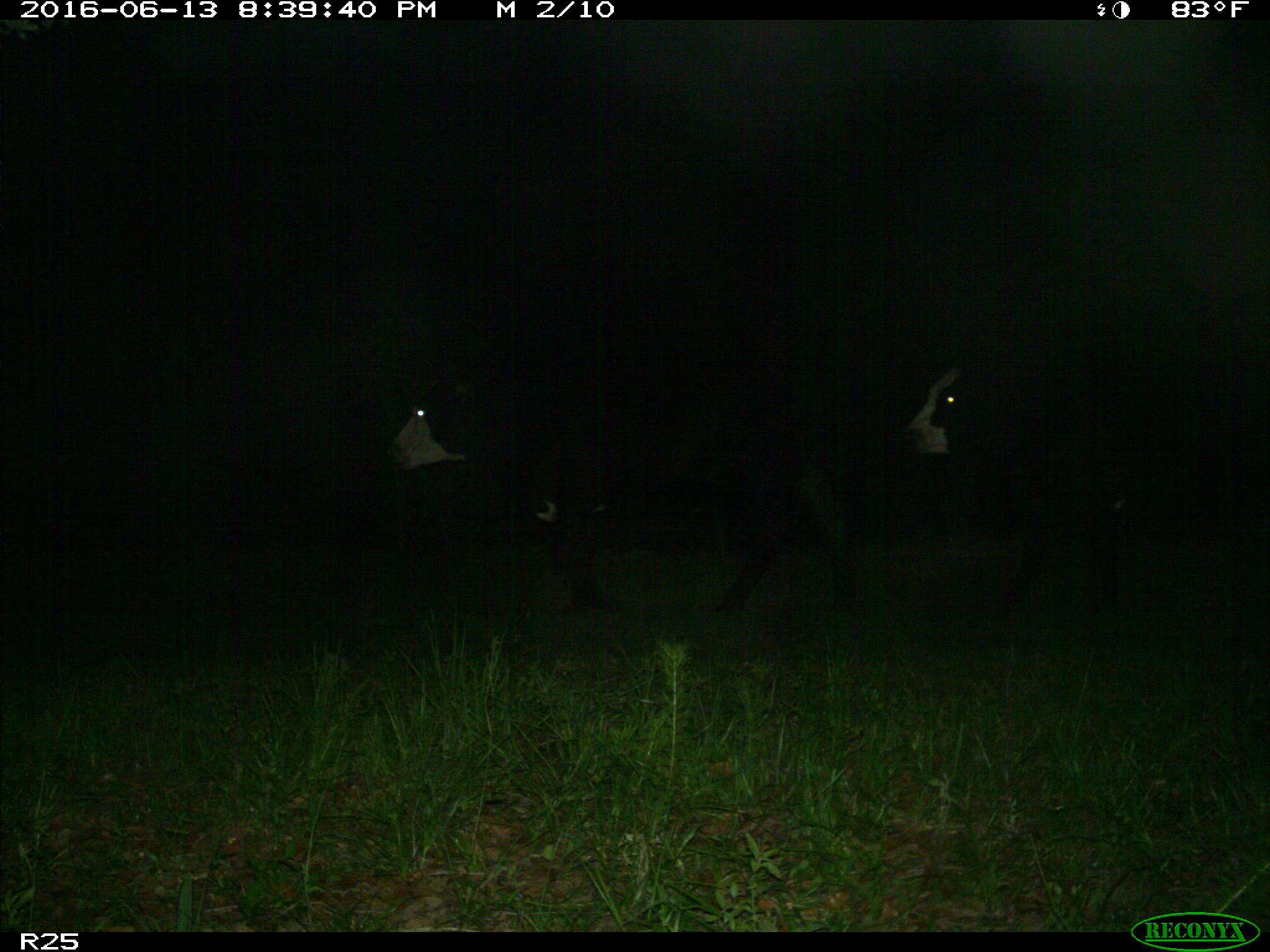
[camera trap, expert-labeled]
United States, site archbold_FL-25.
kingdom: Animalia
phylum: Chordata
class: Mammalia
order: Artiodactyla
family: Bovidae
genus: Bos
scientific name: Bos taurus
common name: domestic cow